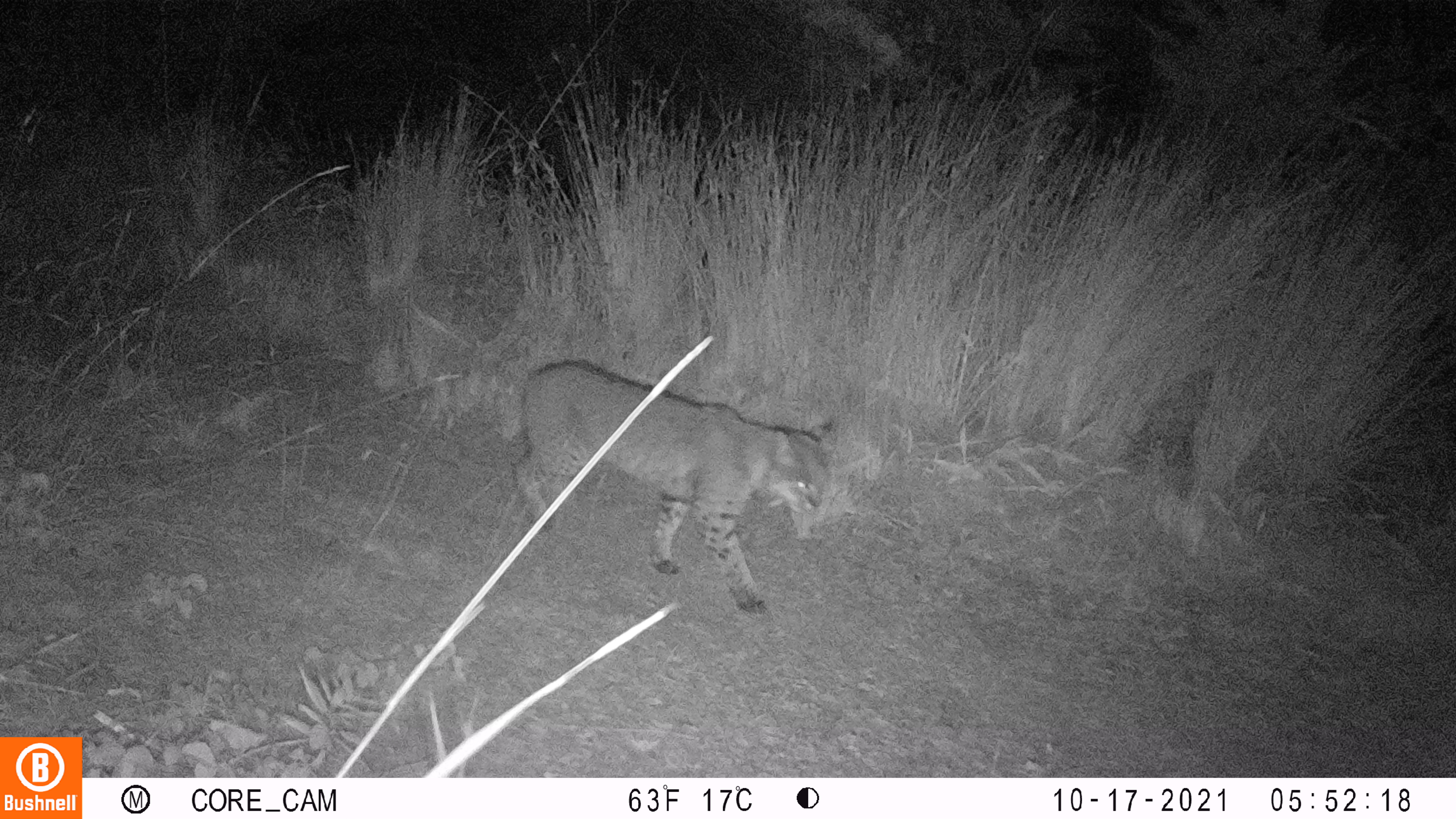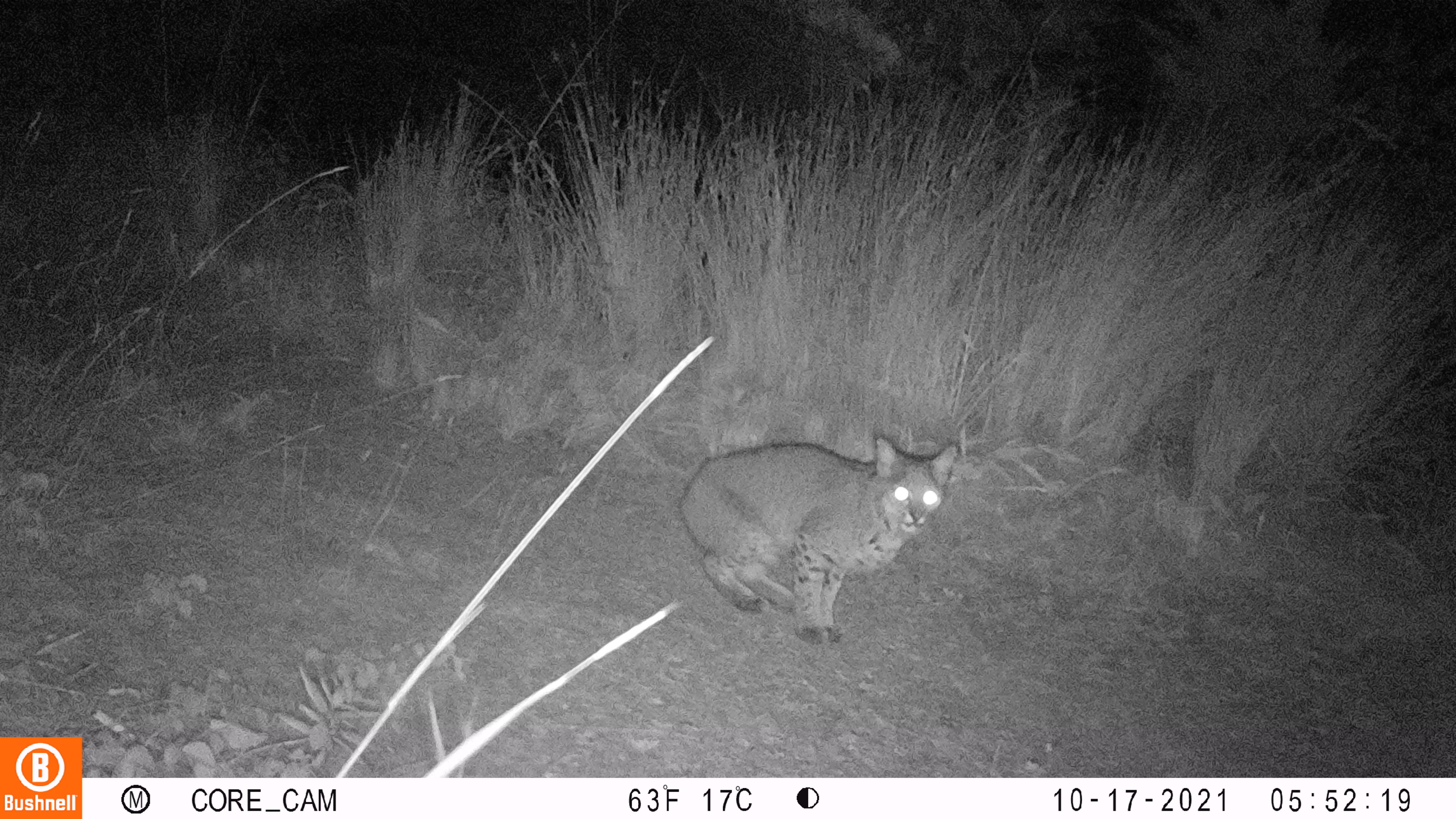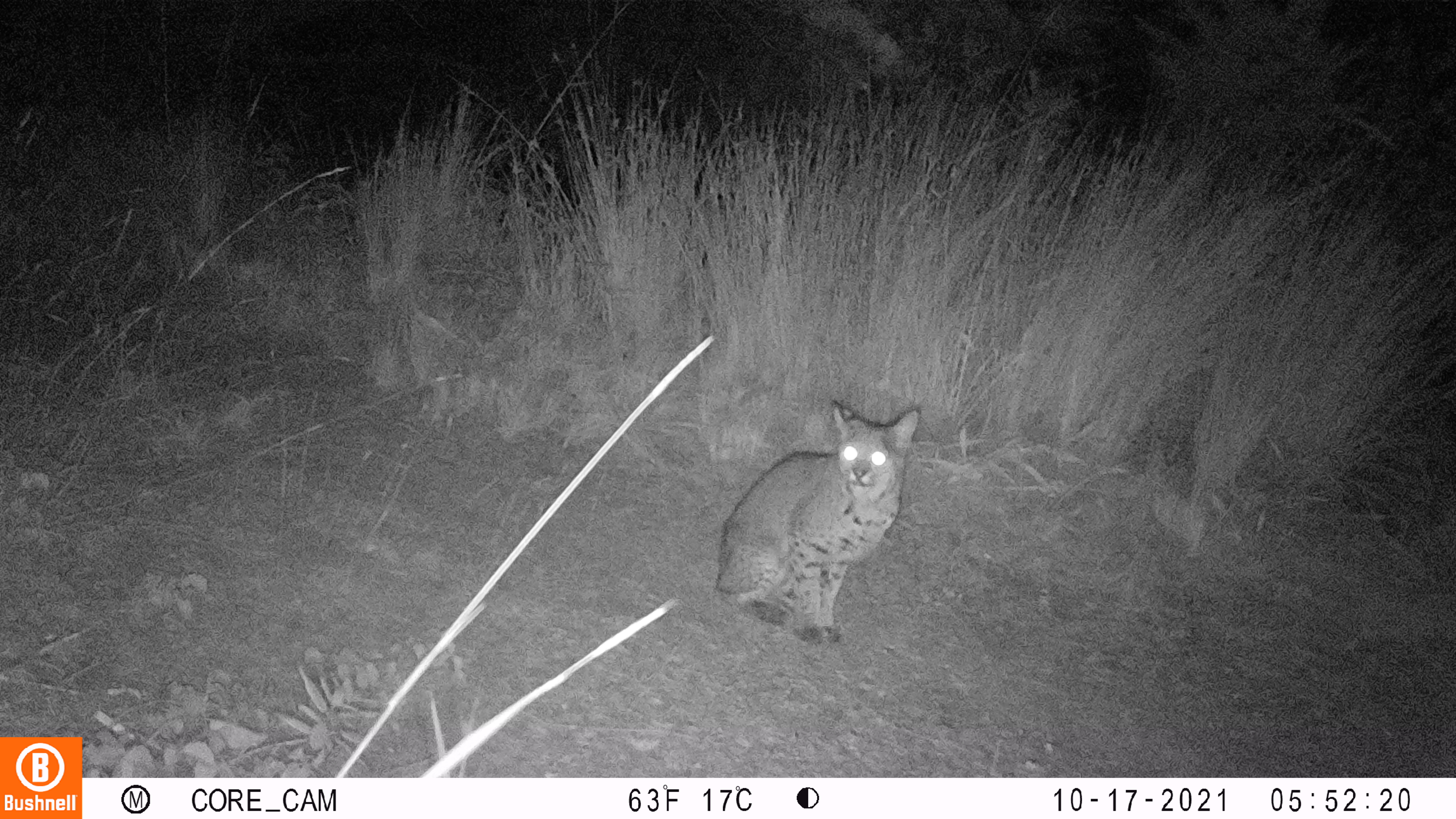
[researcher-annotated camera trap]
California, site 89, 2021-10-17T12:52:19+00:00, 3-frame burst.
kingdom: Animalia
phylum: Chordata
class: Mammalia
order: Carnivora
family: Felidae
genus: Lynx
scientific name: Lynx rufus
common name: bobcat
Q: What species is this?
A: Bobcat (Lynx rufus).